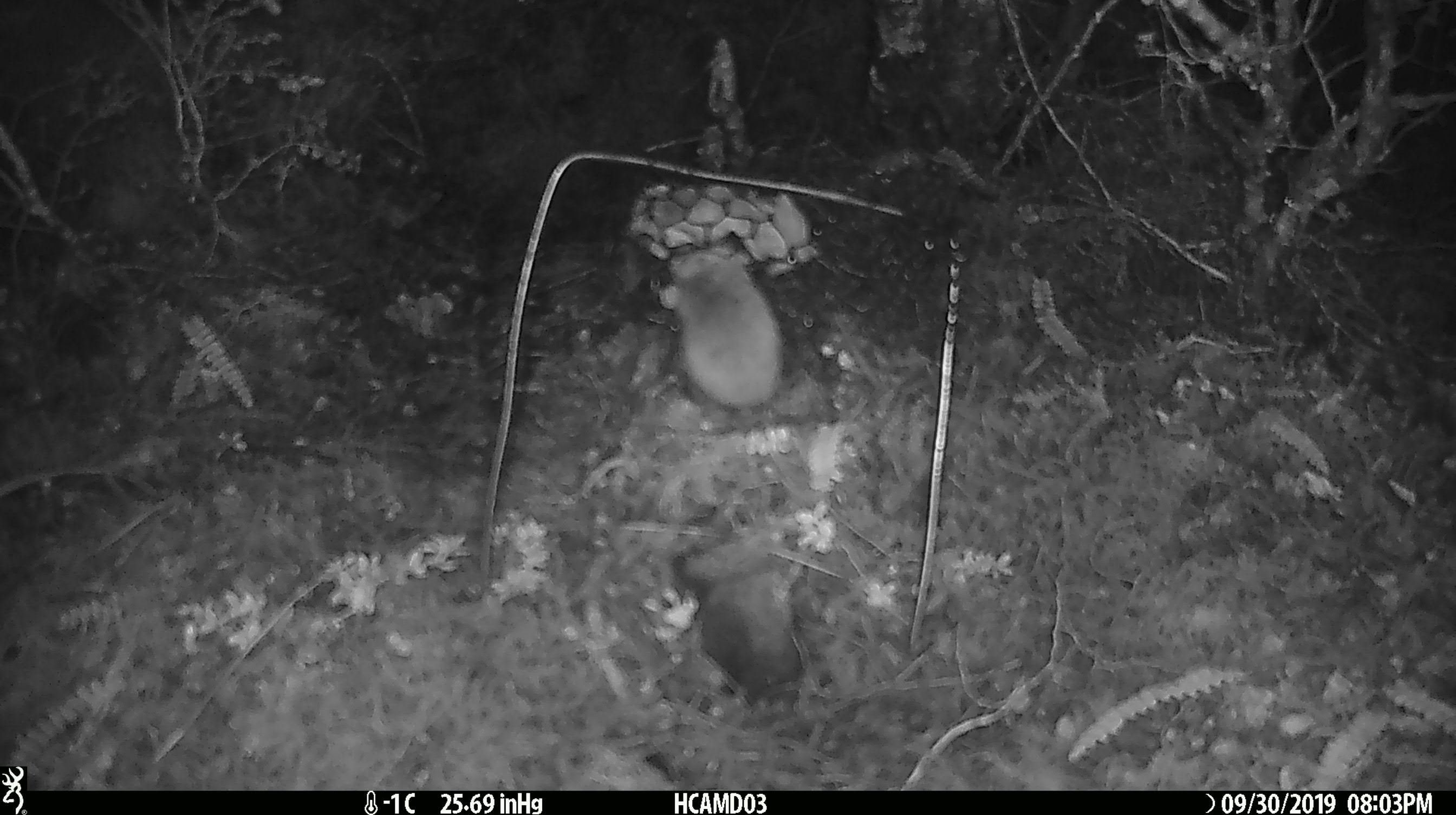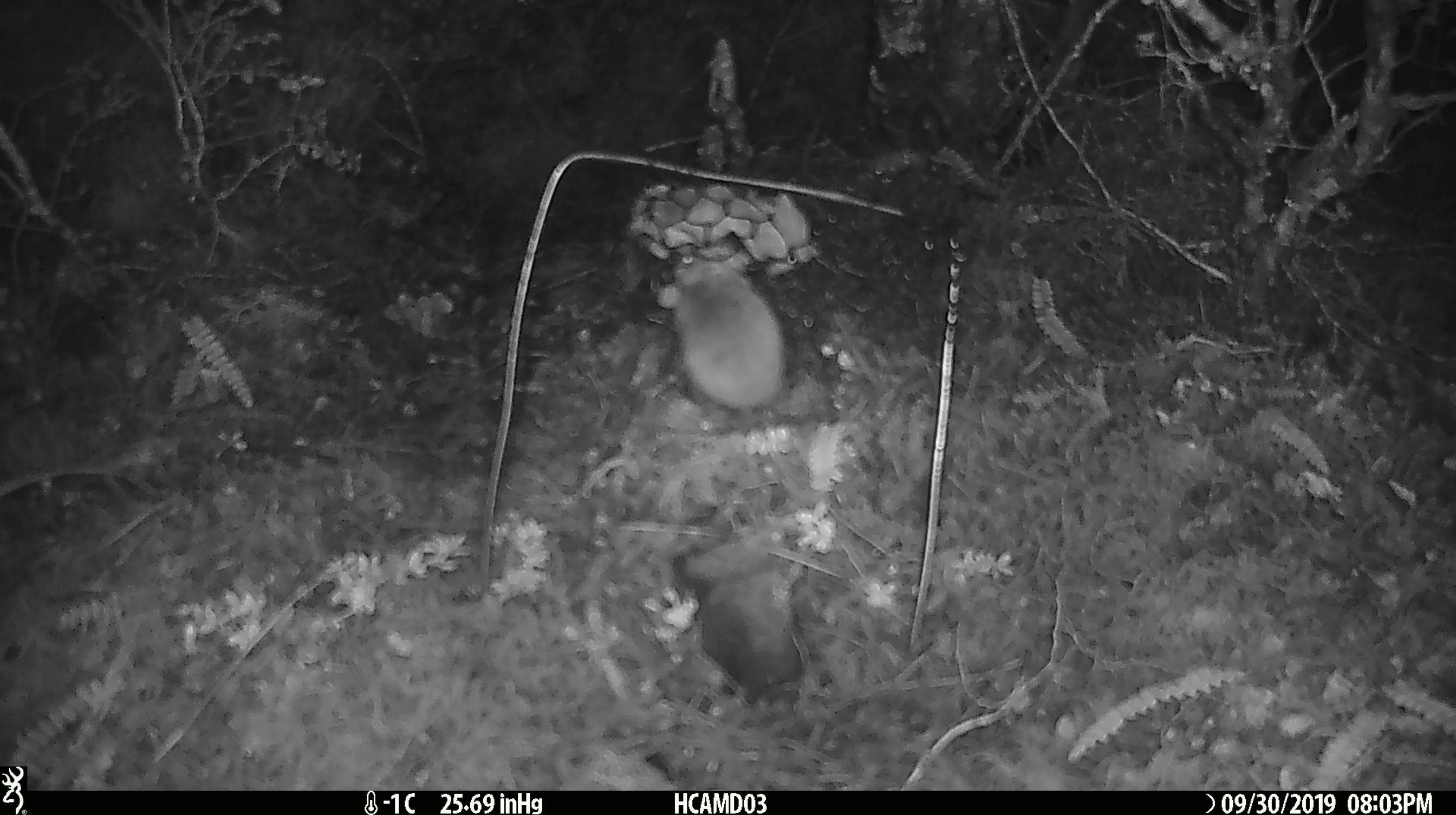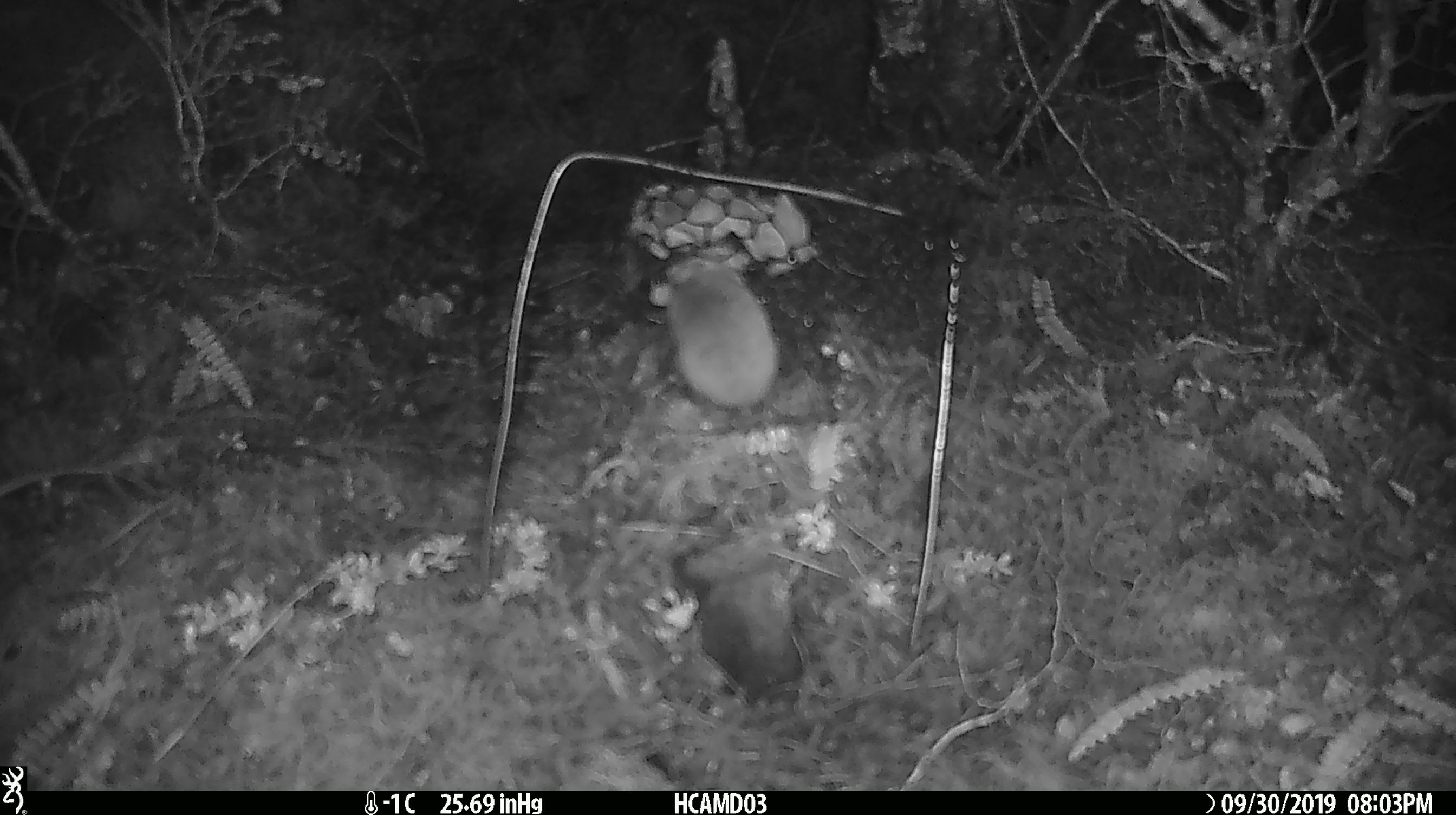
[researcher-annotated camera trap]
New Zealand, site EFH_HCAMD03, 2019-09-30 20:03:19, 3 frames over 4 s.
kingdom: Animalia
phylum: Chordata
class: Mammalia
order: Rodentia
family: Muridae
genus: Mus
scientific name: Mus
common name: mouse